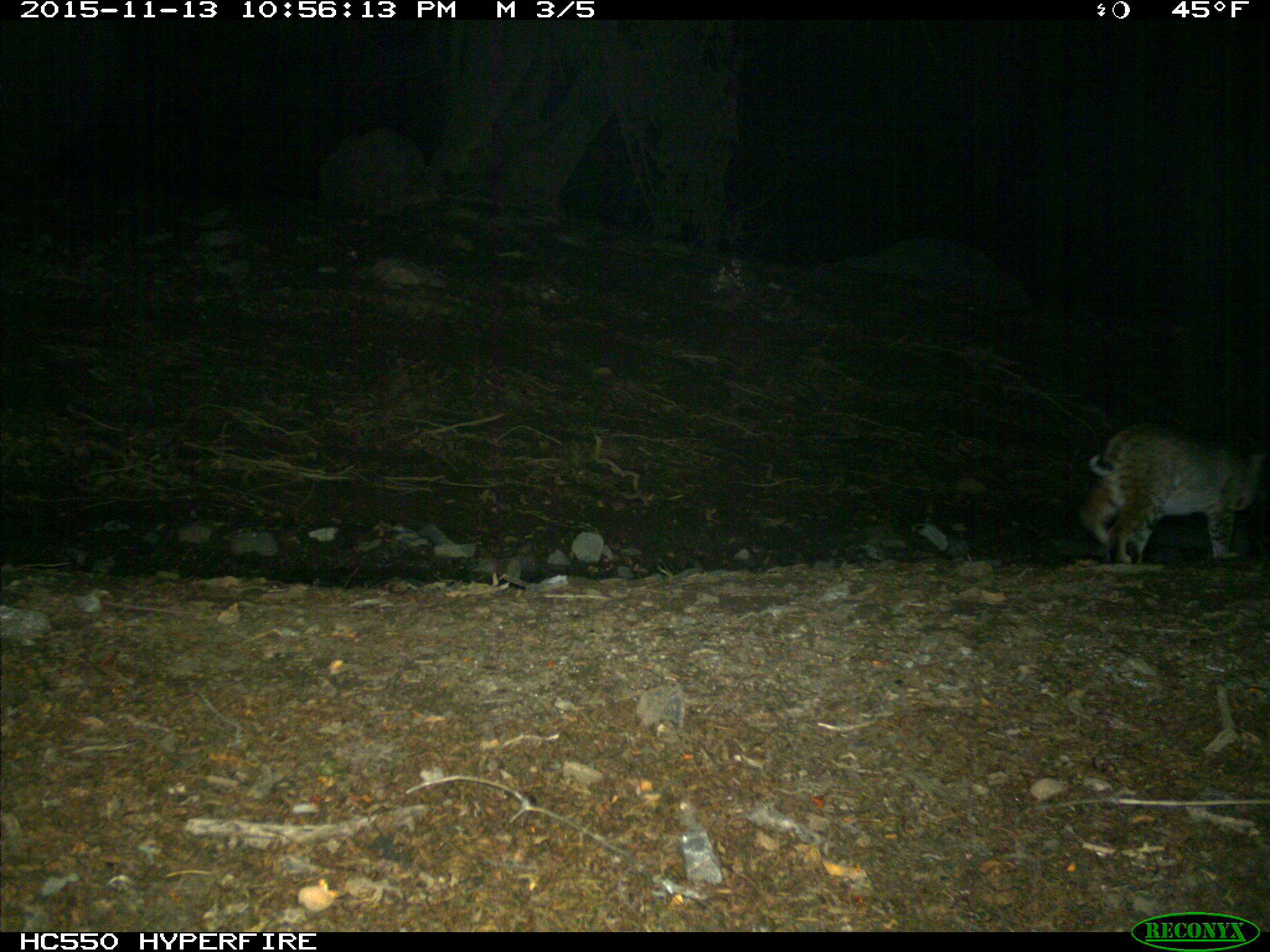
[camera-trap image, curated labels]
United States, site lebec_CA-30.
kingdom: Animalia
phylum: Chordata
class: Mammalia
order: Carnivora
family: Felidae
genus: Lynx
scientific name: Lynx rufus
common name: bobcat